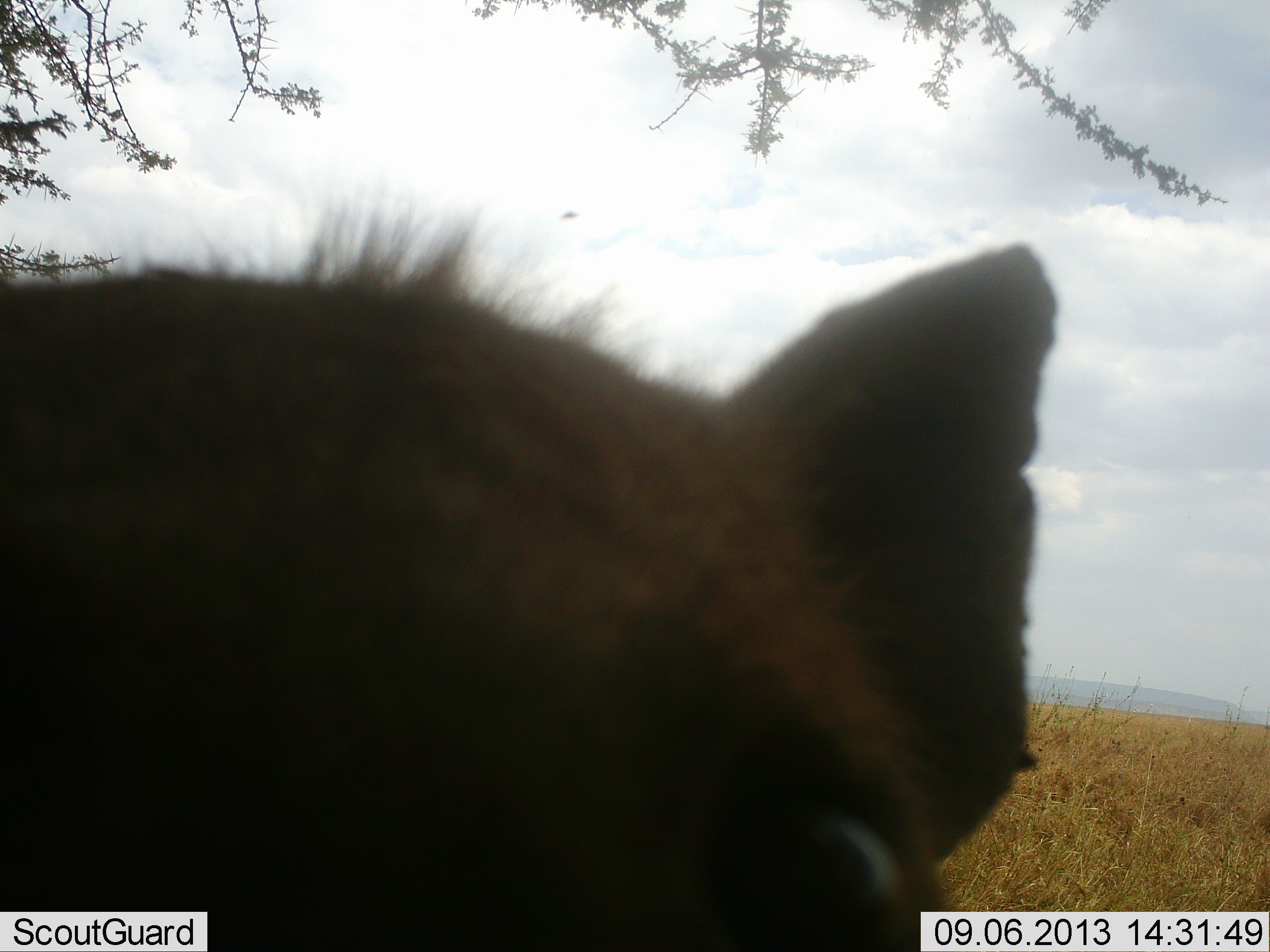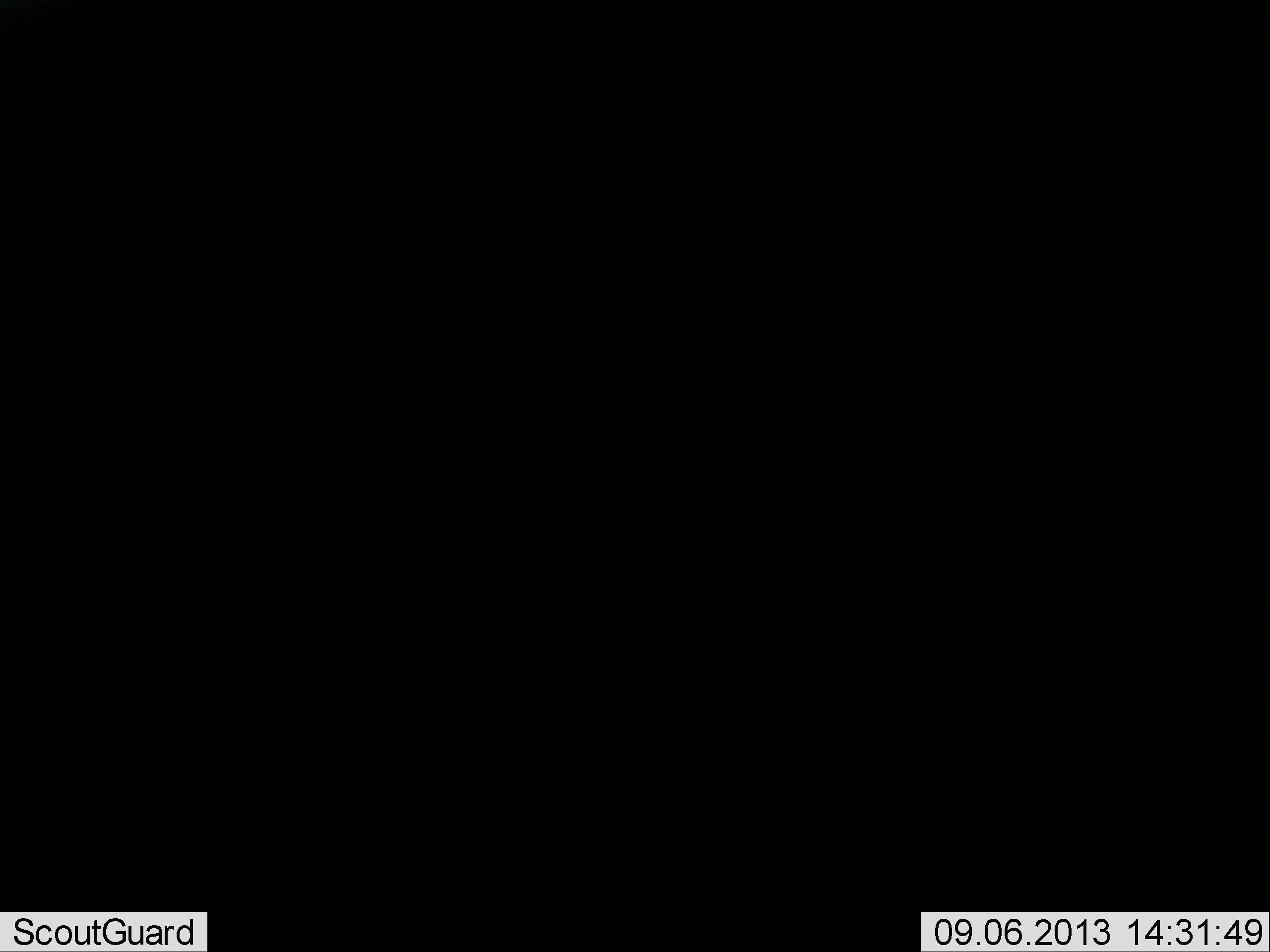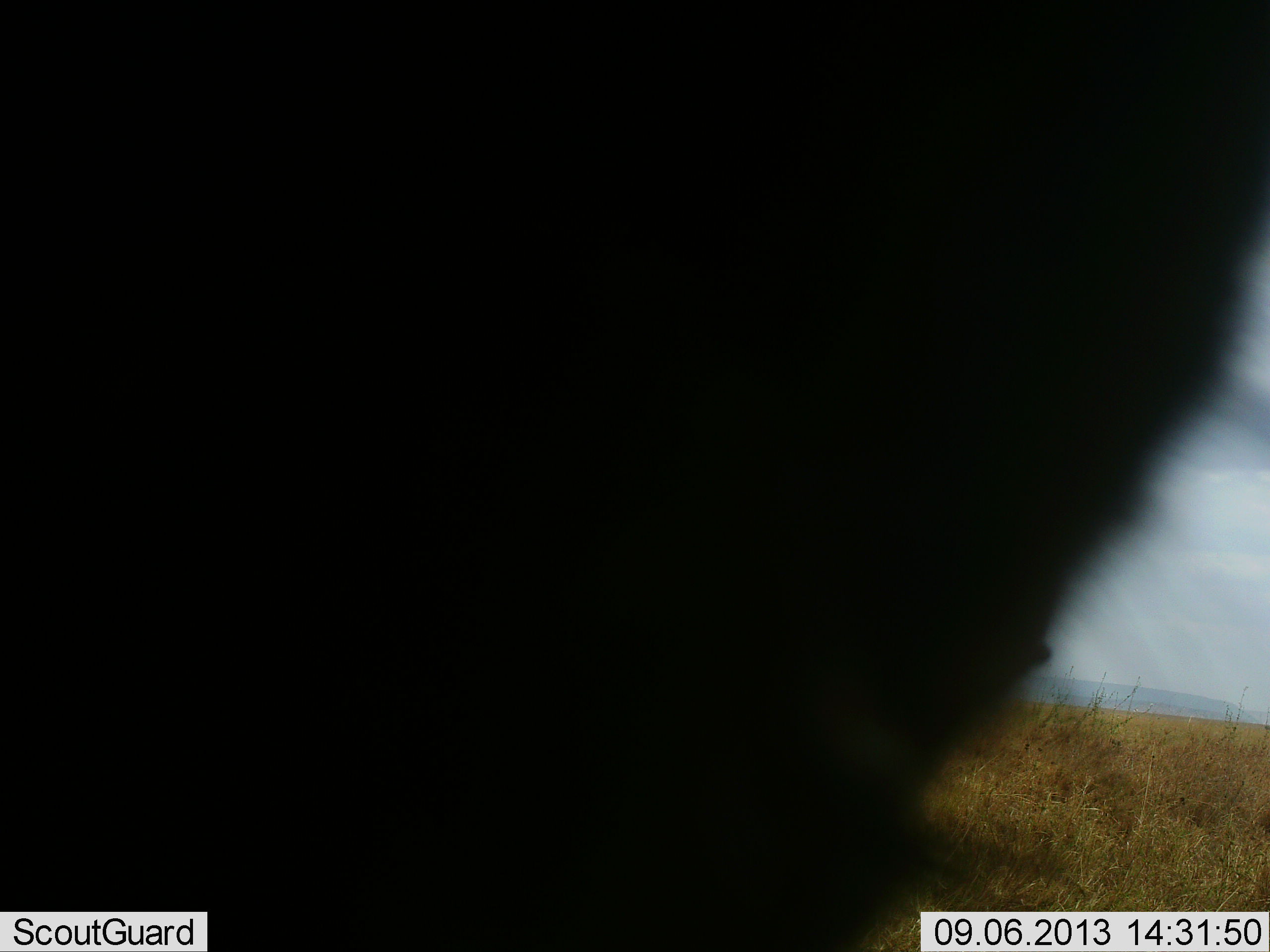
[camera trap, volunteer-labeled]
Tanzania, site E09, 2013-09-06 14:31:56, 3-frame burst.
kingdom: Animalia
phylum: Chordata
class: Mammalia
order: Carnivora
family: Hyaenidae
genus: Crocuta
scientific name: Crocuta crocuta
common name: spotted hyena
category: hyenaspotted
Hyenaspotted (spotted hyena) (Crocuta crocuta), count 1. Behavior (volunteer vote fractions): standing 56%, resting 0%, moving 11%, interacting 44%. Young present (vote fraction): 0%. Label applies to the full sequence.